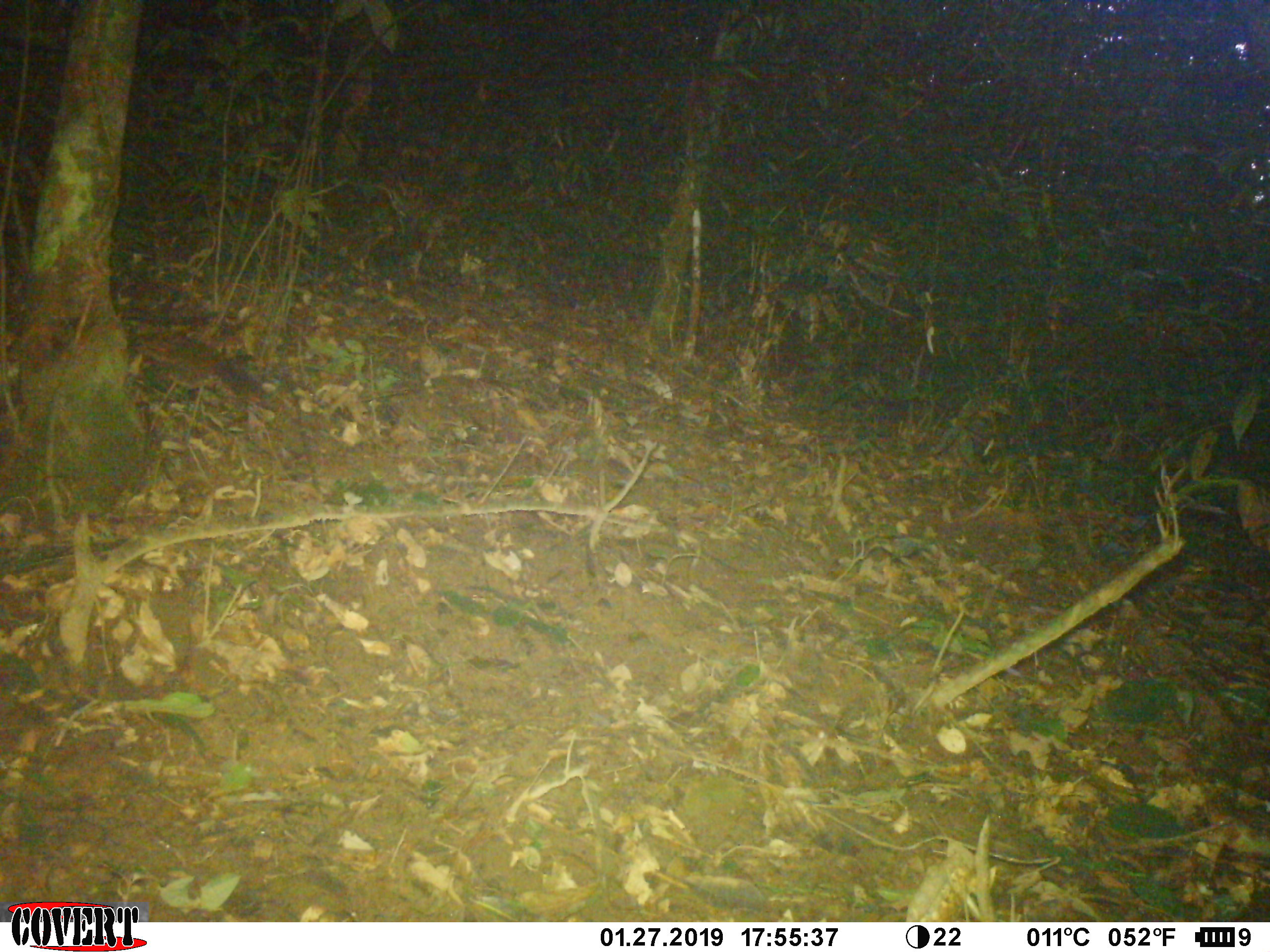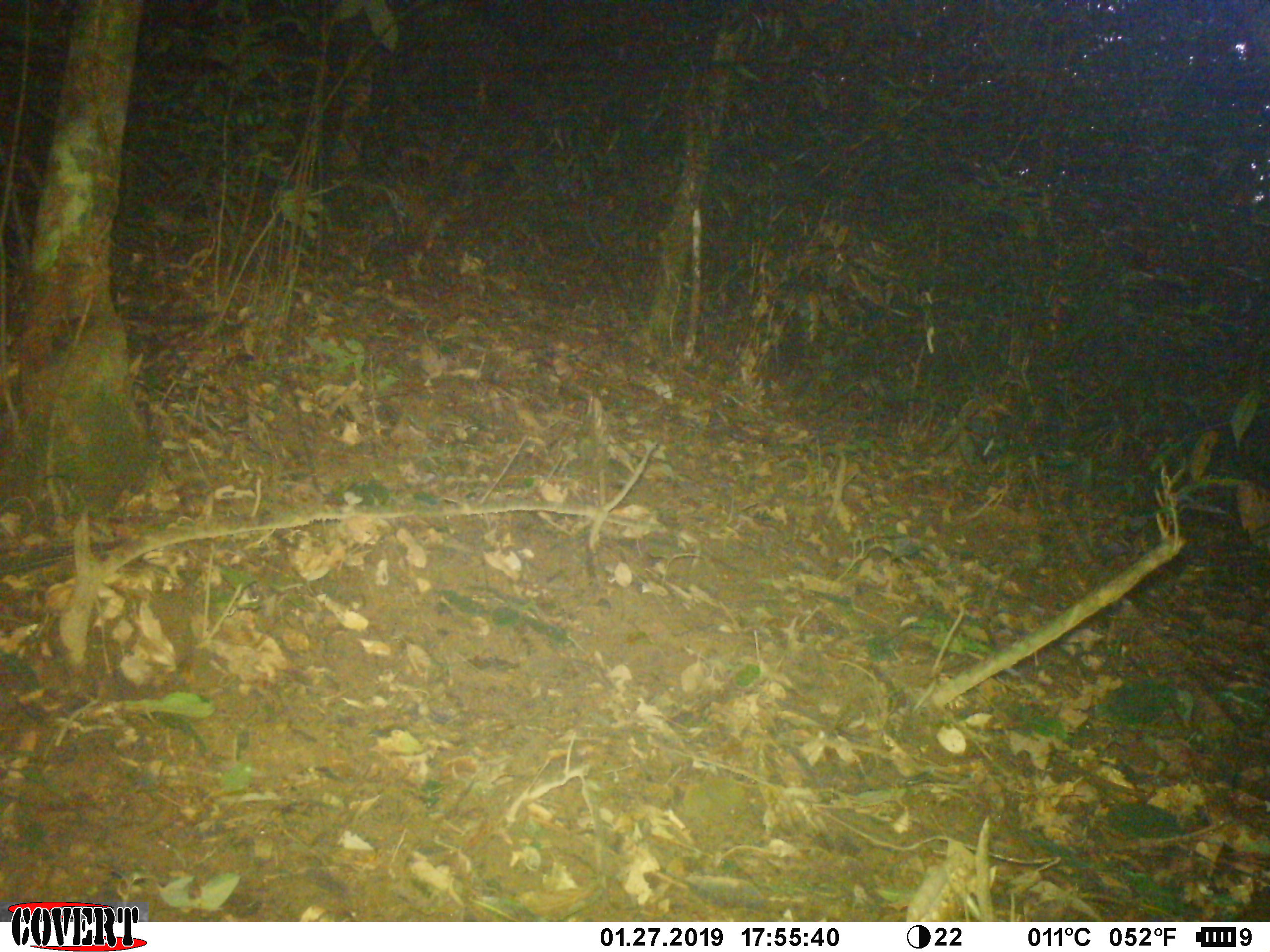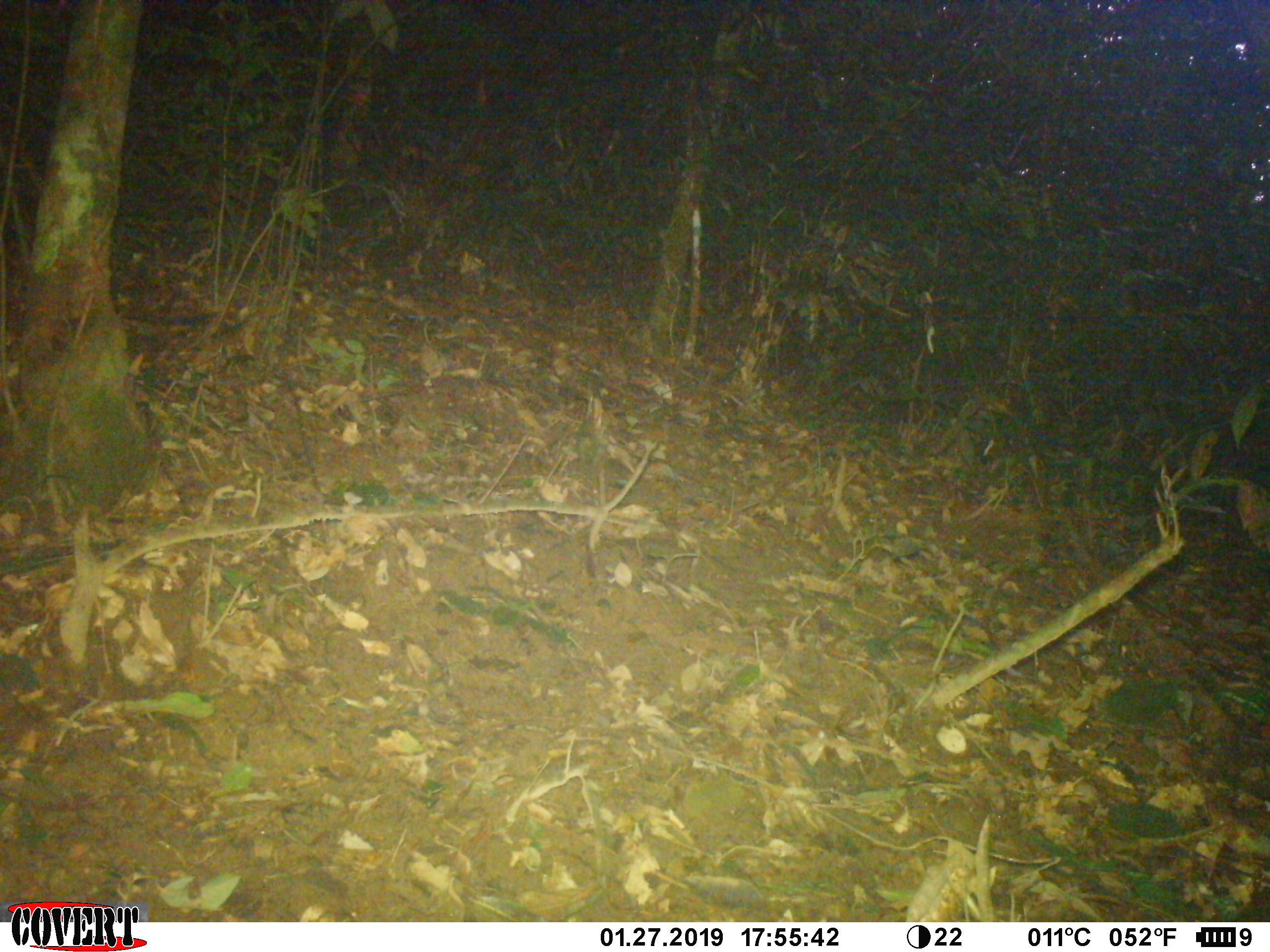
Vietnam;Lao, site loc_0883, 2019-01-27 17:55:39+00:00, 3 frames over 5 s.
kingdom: Animalia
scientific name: Animalia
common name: animal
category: unidentified small animal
Unidentified small animal (animal) (Animalia). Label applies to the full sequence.